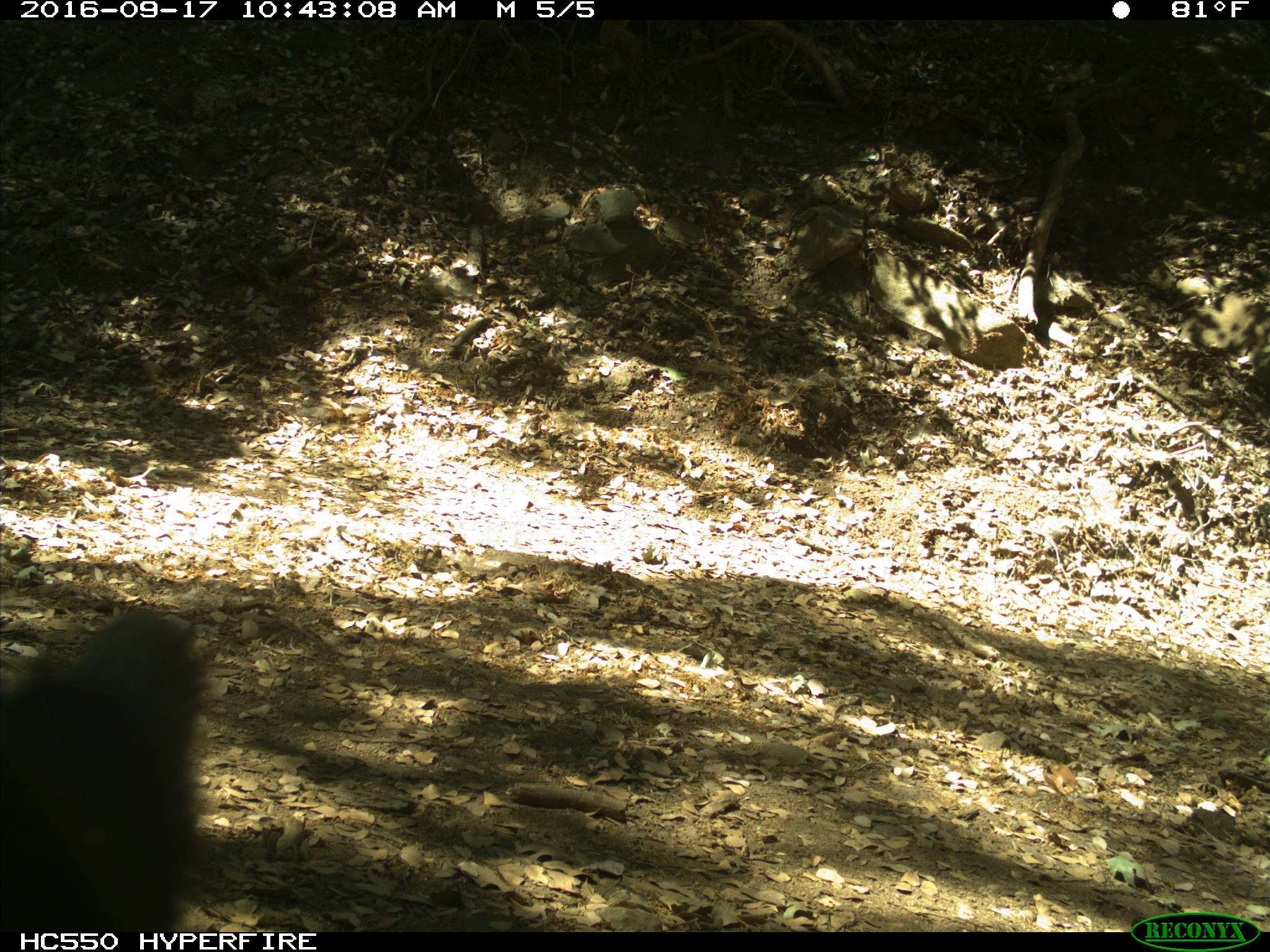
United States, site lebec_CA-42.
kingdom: Animalia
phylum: Chordata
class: Mammalia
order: Carnivora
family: Ursidae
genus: Ursus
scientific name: Ursus americanus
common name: american black bear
Ursus americanus (american black bear).